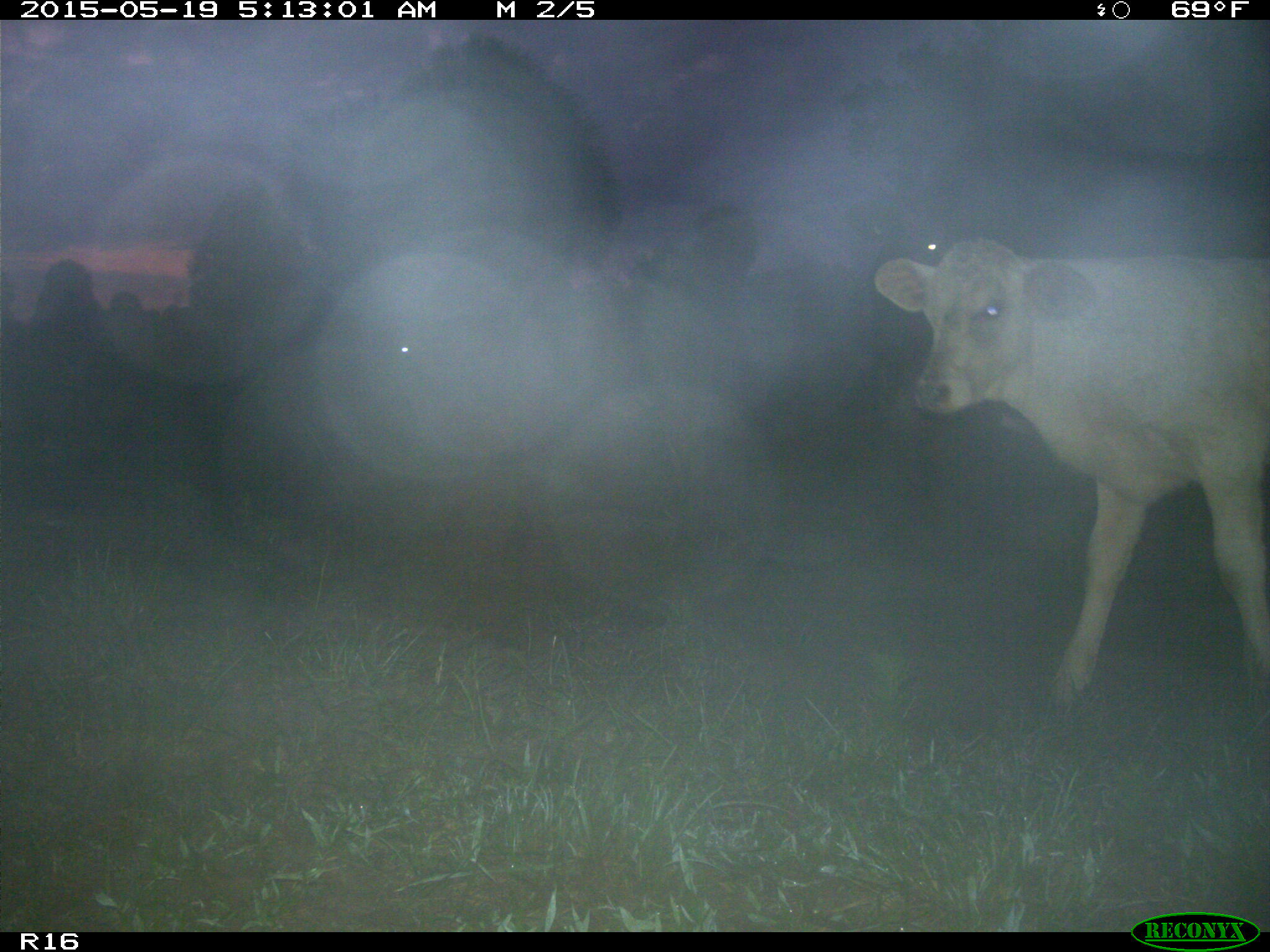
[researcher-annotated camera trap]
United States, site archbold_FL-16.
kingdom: Animalia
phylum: Chordata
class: Mammalia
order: Artiodactyla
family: Bovidae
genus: Bos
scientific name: Bos taurus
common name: domestic cow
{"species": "Bos taurus (domestic cow)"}